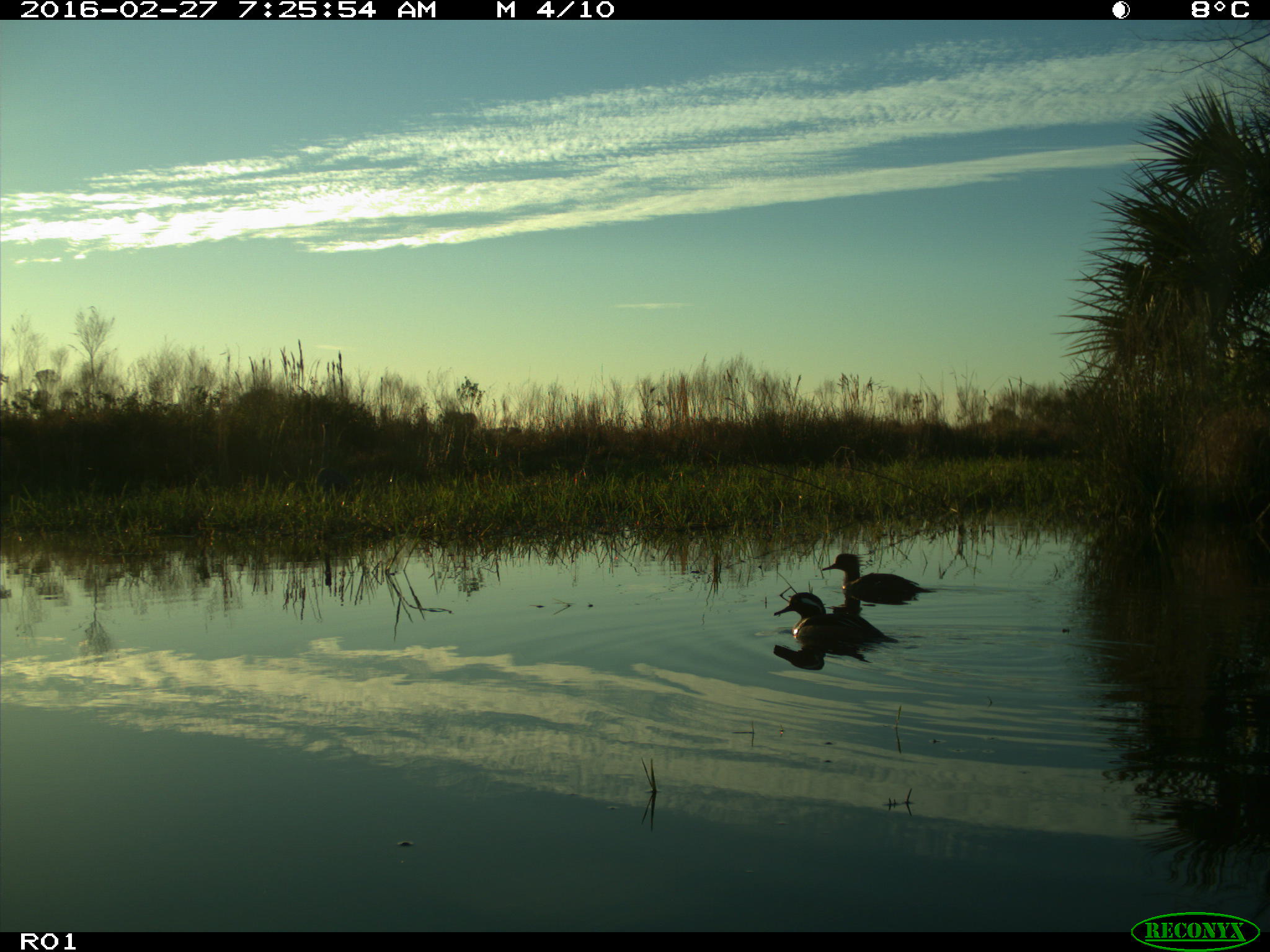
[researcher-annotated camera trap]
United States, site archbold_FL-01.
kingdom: Animalia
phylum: Chordata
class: Aves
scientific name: Aves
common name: birds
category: unidentified bird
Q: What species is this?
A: Unidentified bird (birds) (Aves).